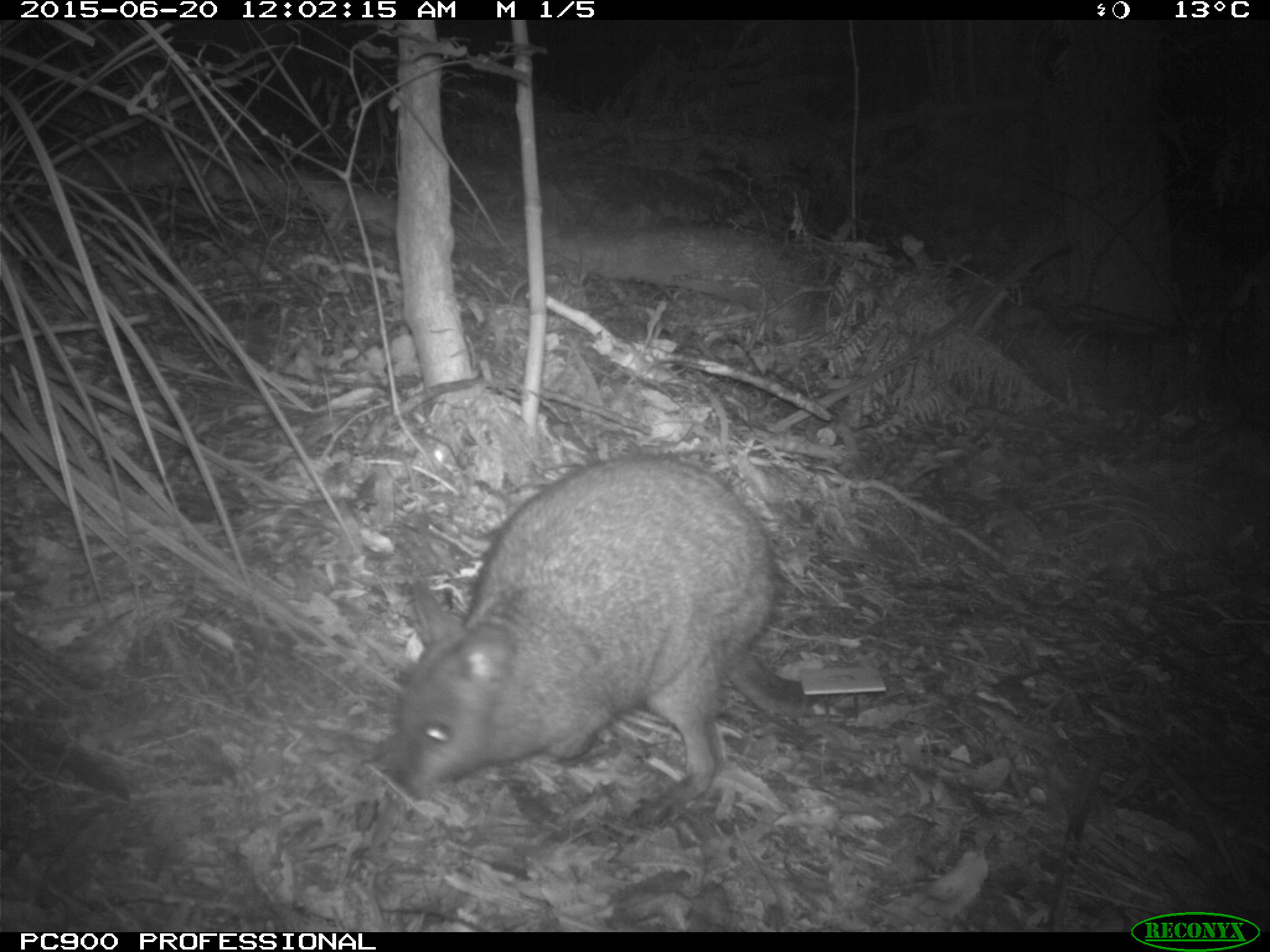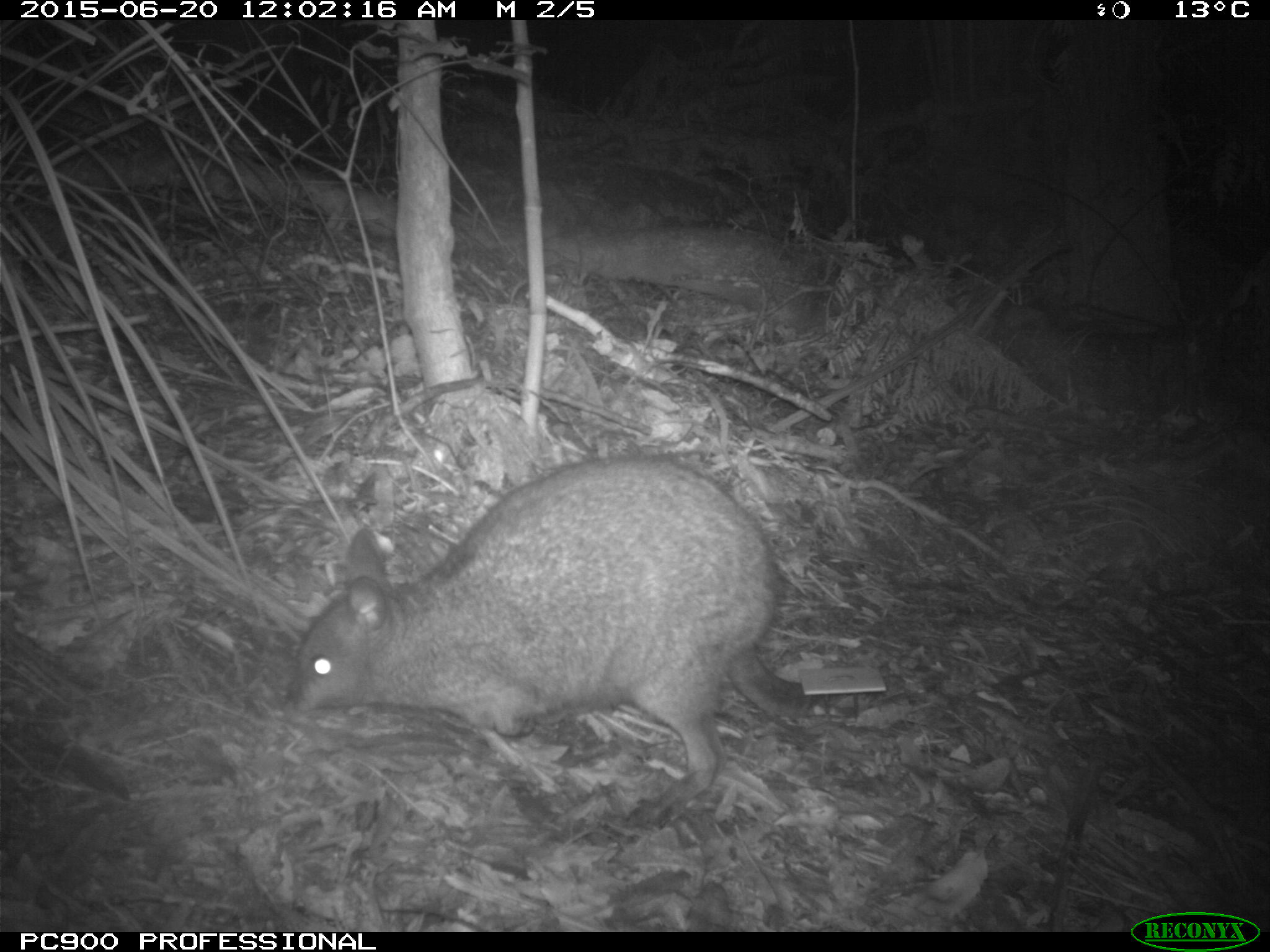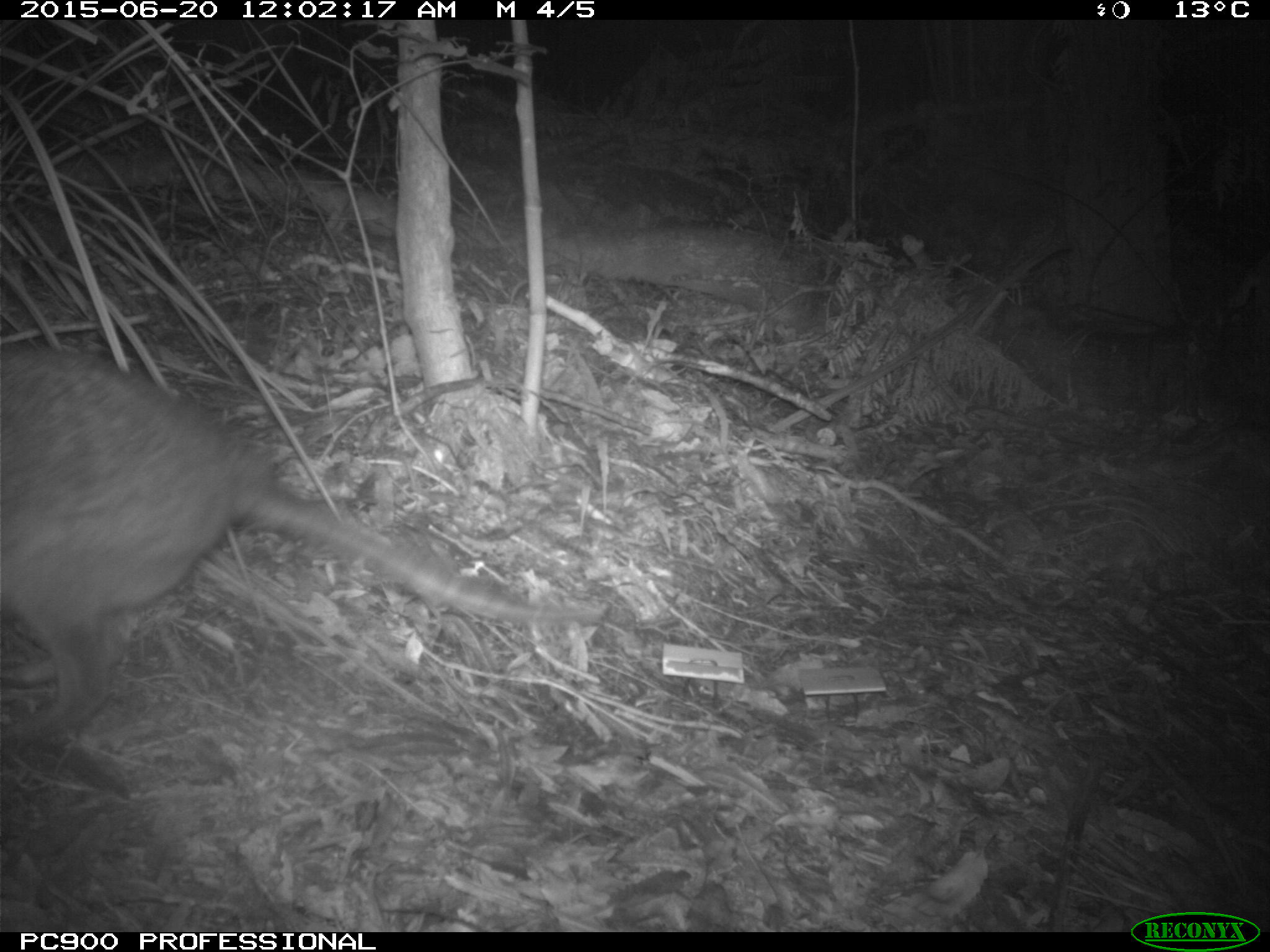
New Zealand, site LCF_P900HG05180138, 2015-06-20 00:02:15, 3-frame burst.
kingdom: Animalia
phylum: Chordata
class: Mammalia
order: Diprotodontia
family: Macropodidae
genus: Notamacropus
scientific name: Notamacropus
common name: wallaby